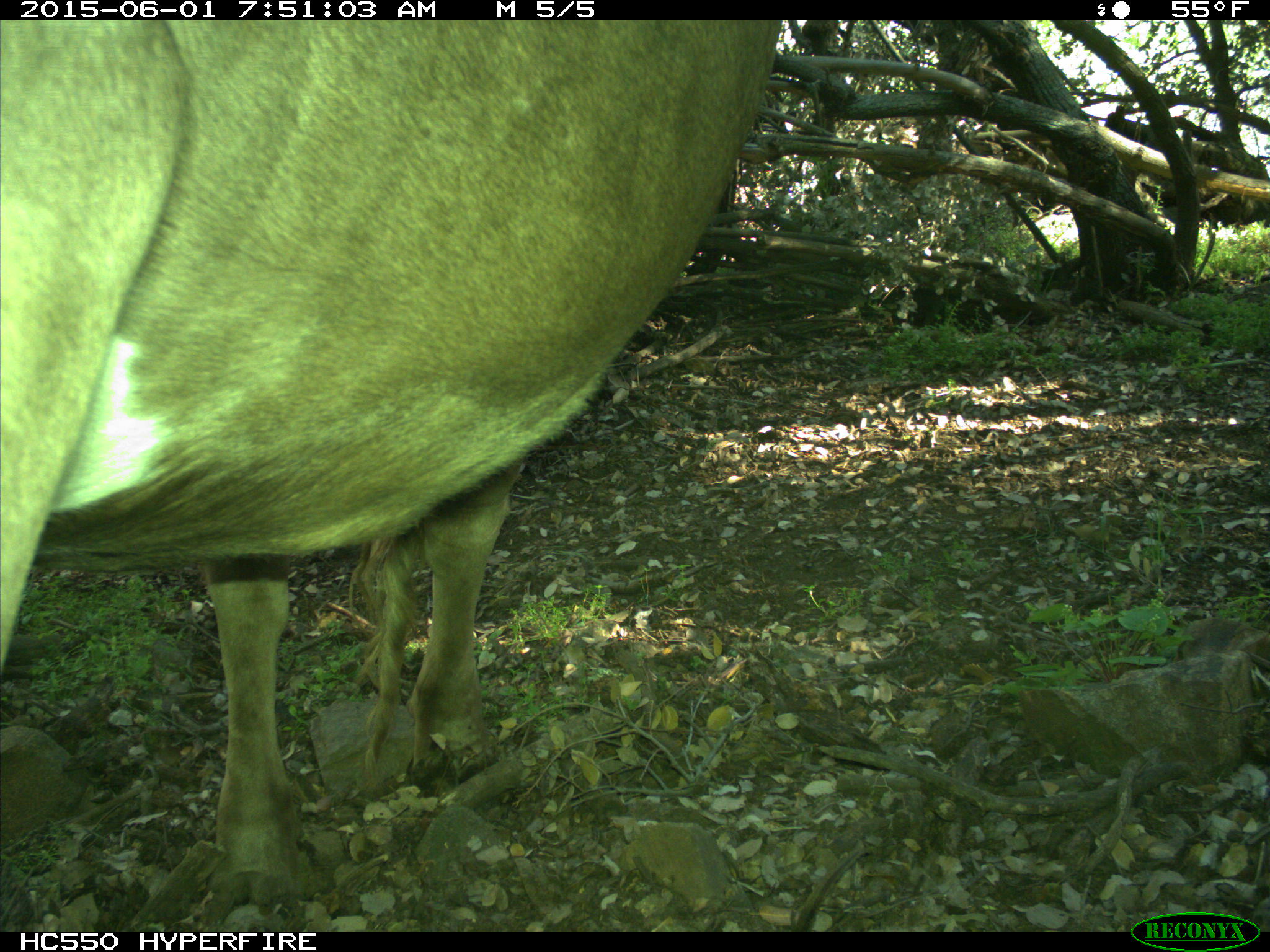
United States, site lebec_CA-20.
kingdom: Animalia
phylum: Chordata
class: Mammalia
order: Artiodactyla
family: Bovidae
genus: Bos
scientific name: Bos taurus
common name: domestic cow